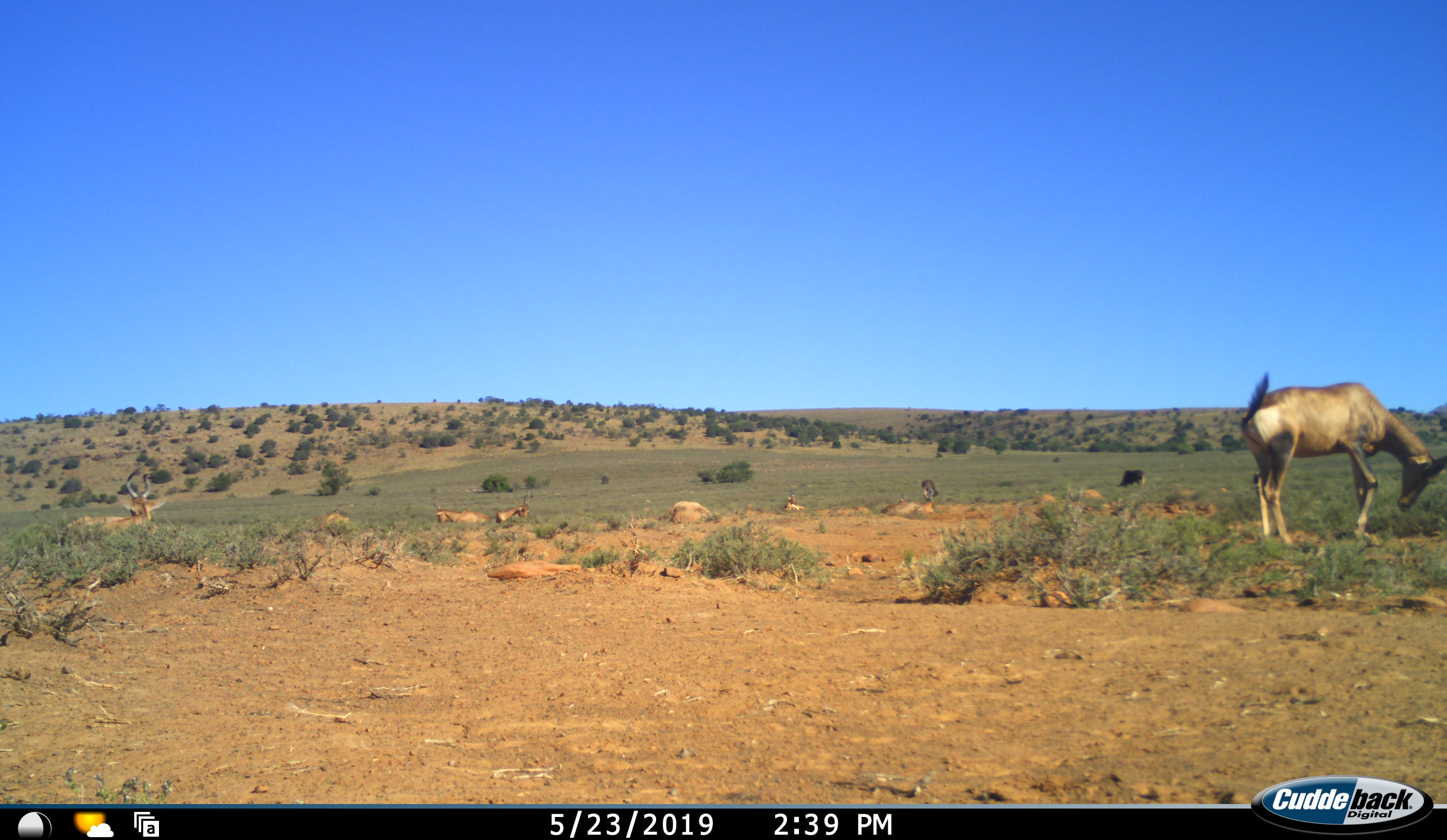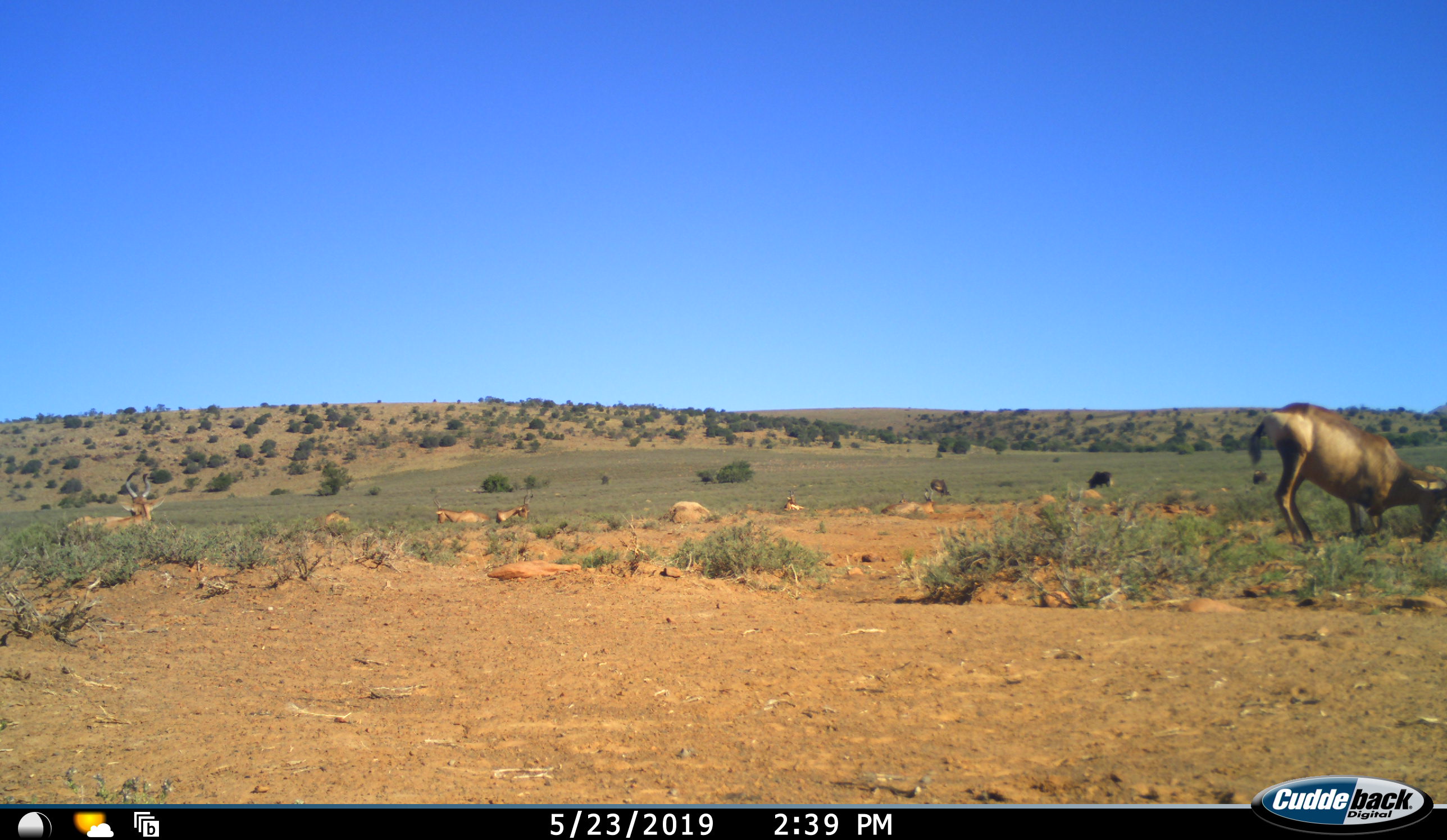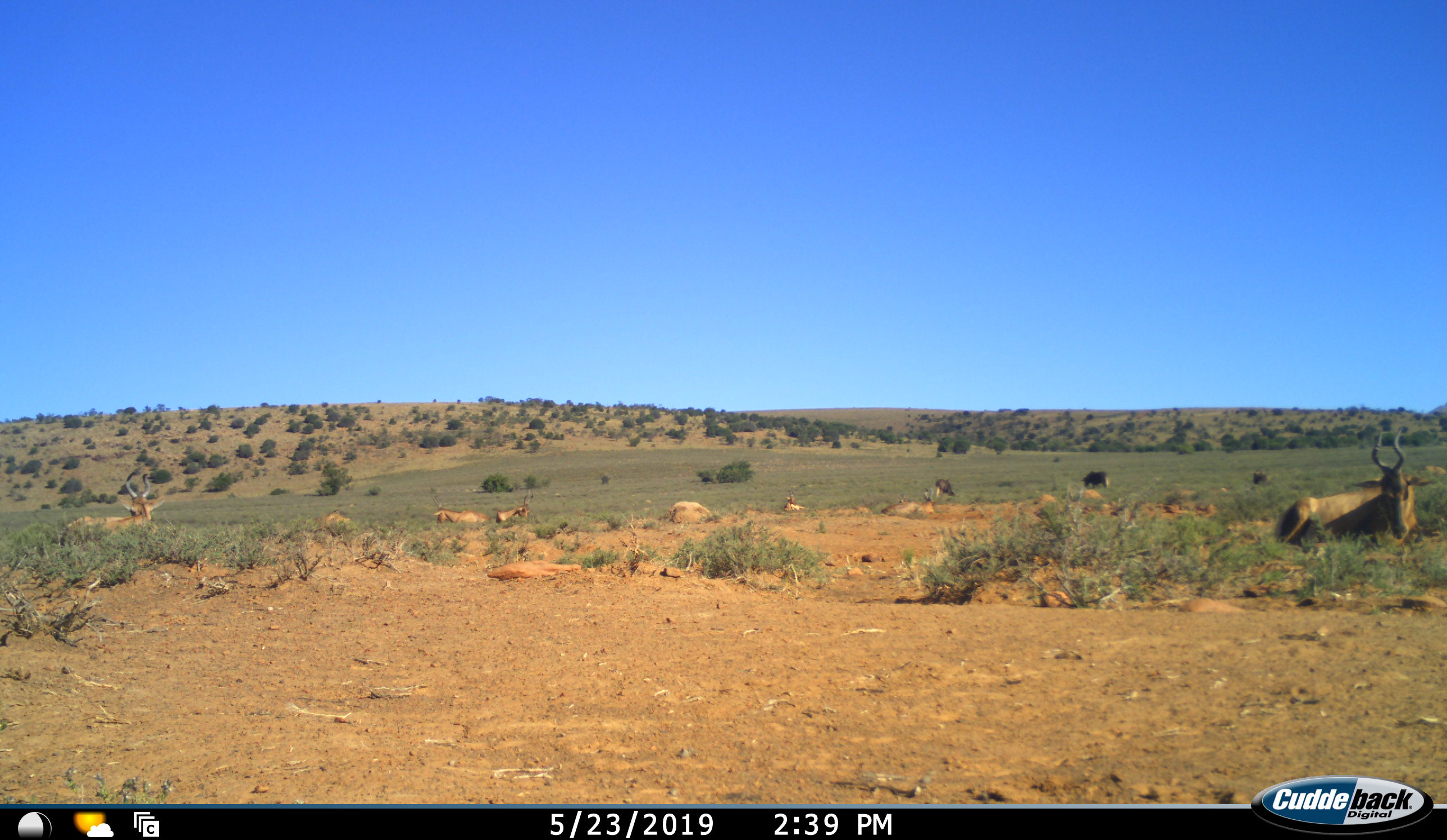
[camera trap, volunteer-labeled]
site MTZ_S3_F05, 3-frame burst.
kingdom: Animalia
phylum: Chordata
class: Mammalia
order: Artiodactyla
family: Bovidae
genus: Alcelaphus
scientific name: Alcelaphus buselaphus caama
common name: red hartebeest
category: hartebeestred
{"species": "hartebeestred (red hartebeest) (Alcelaphus buselaphus caama)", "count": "6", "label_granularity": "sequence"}